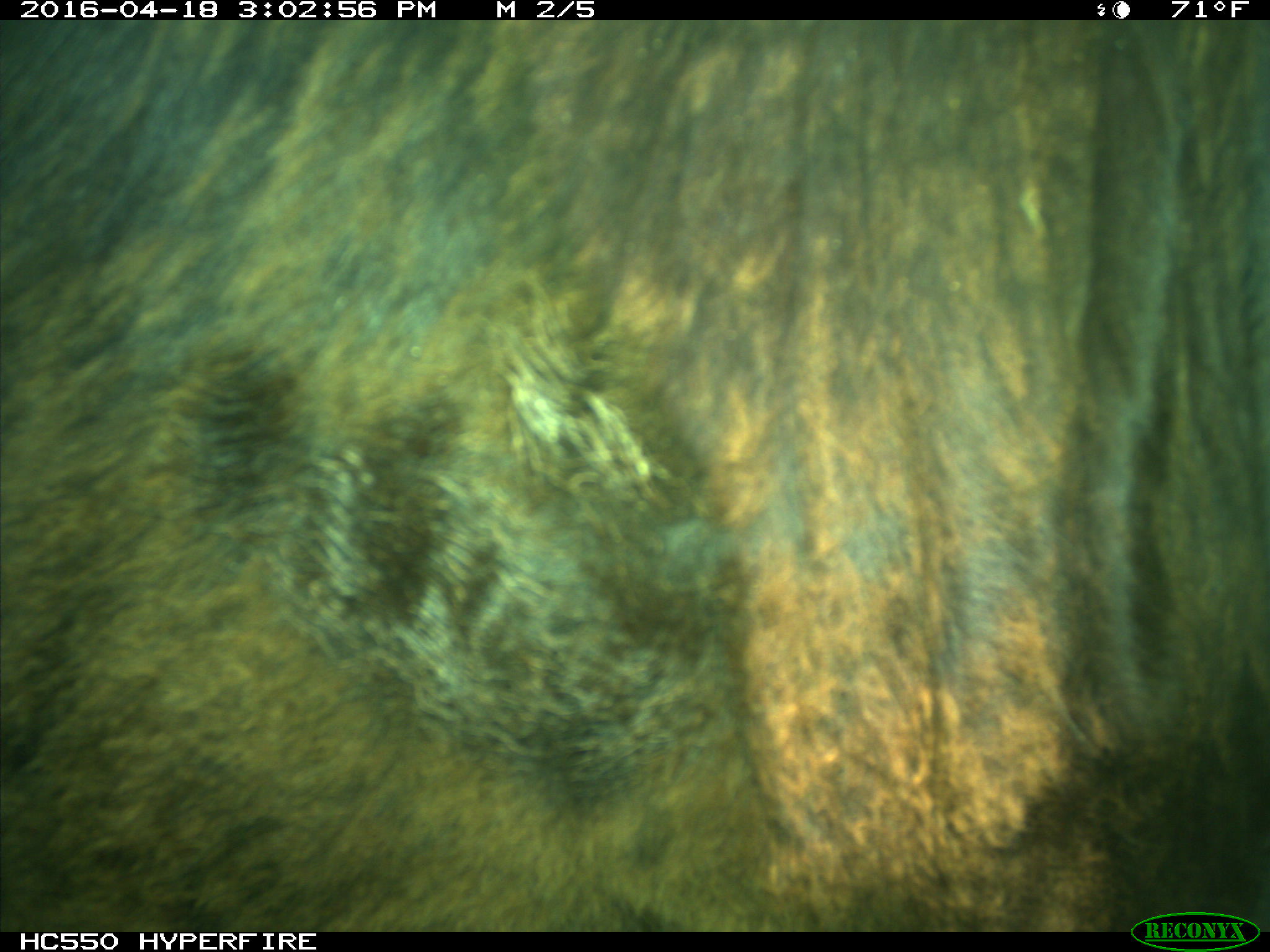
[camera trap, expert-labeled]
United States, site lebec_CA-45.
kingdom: Animalia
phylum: Chordata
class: Mammalia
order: Artiodactyla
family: Bovidae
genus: Bos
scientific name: Bos taurus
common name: domestic cow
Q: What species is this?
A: Bos taurus (domestic cow).